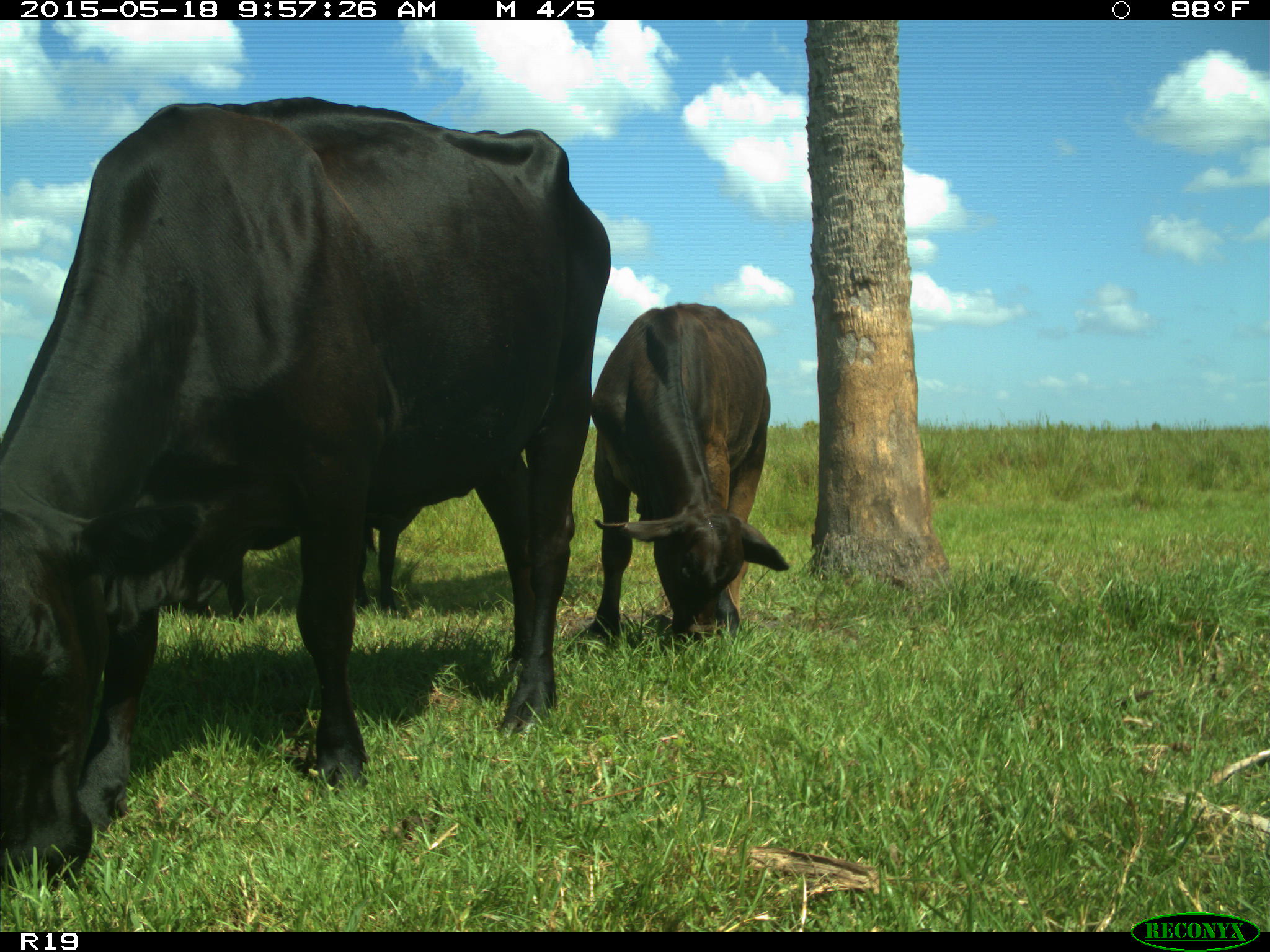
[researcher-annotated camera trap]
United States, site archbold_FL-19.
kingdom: Animalia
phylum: Chordata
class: Mammalia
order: Artiodactyla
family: Bovidae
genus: Bos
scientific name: Bos taurus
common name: domestic cow